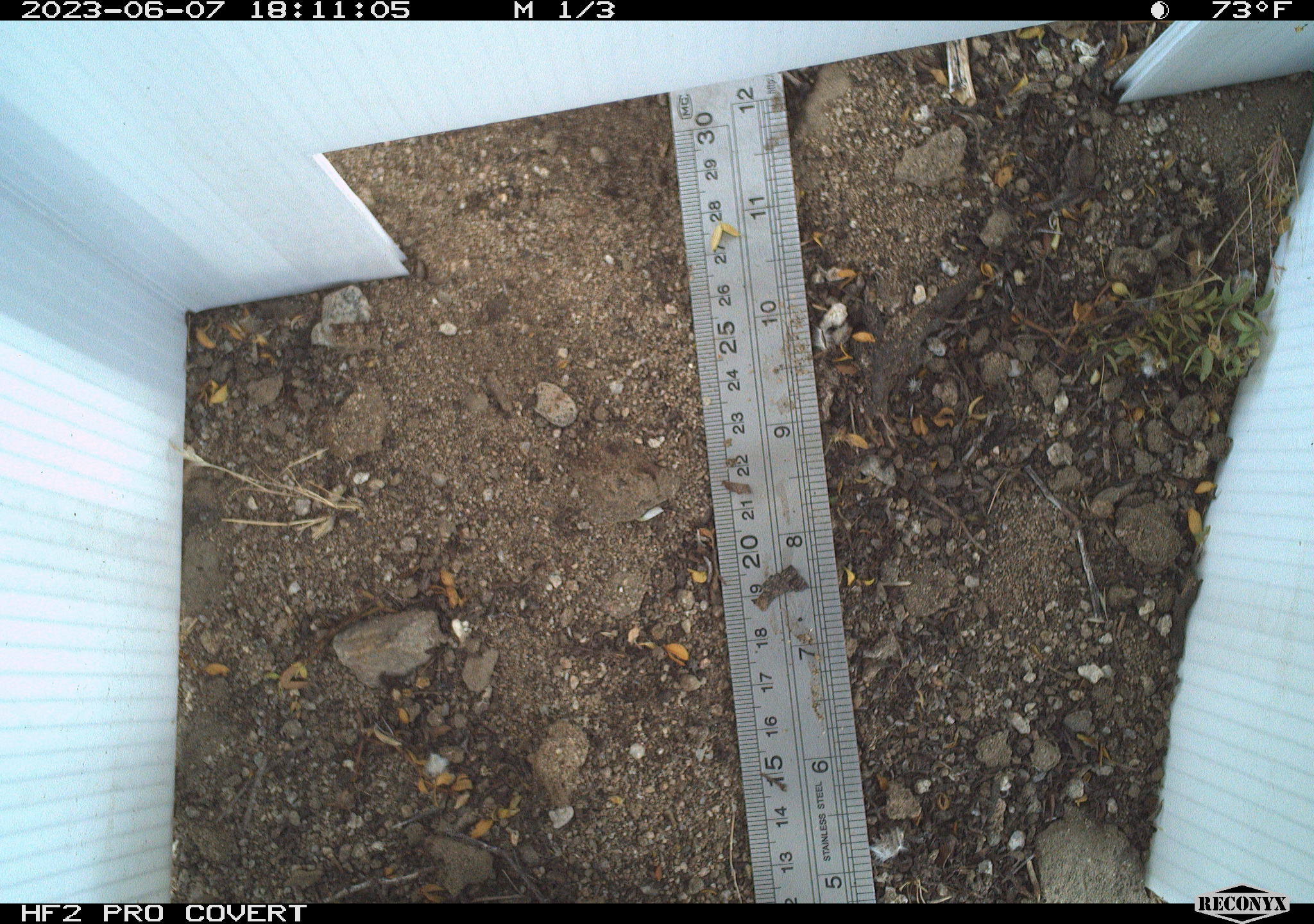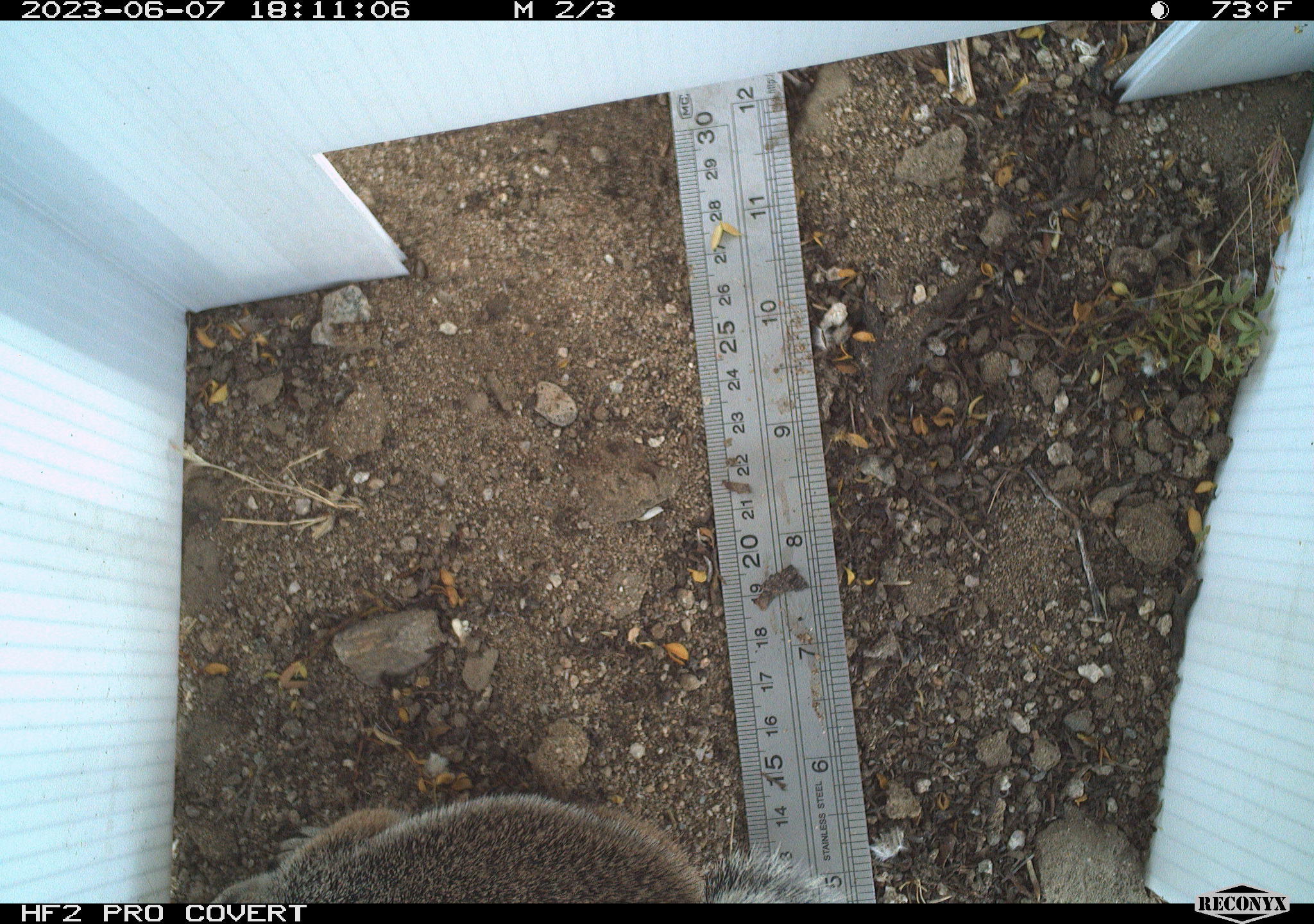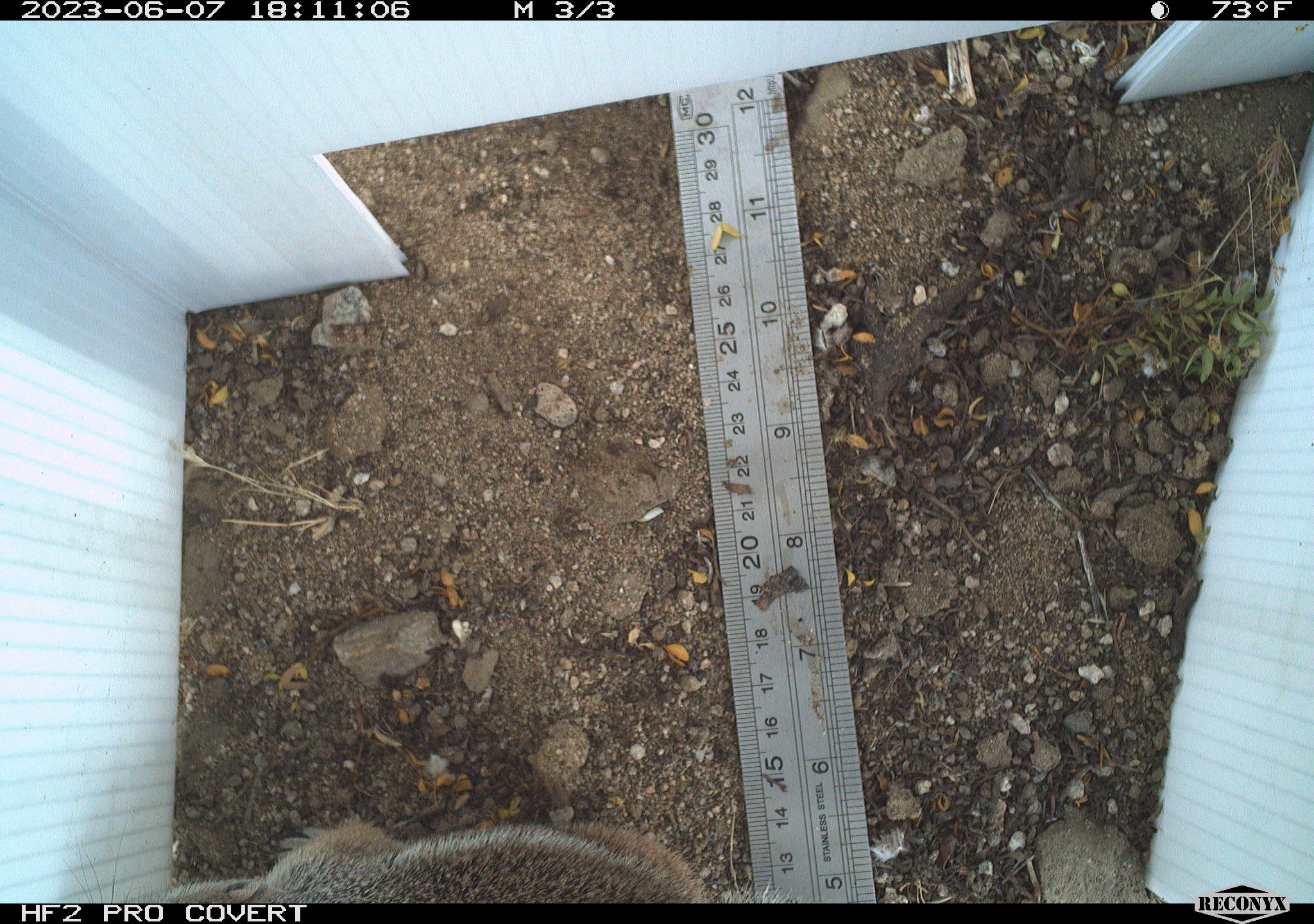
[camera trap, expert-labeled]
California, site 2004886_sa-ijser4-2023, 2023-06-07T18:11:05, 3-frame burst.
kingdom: Animalia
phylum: Chordata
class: Mammalia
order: Rodentia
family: Sciuridae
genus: Ammospermophilus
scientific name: Ammospermophilus leucurus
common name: white-tailed antelope squirrel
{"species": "white-tailed antelope squirrel (Ammospermophilus leucurus)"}